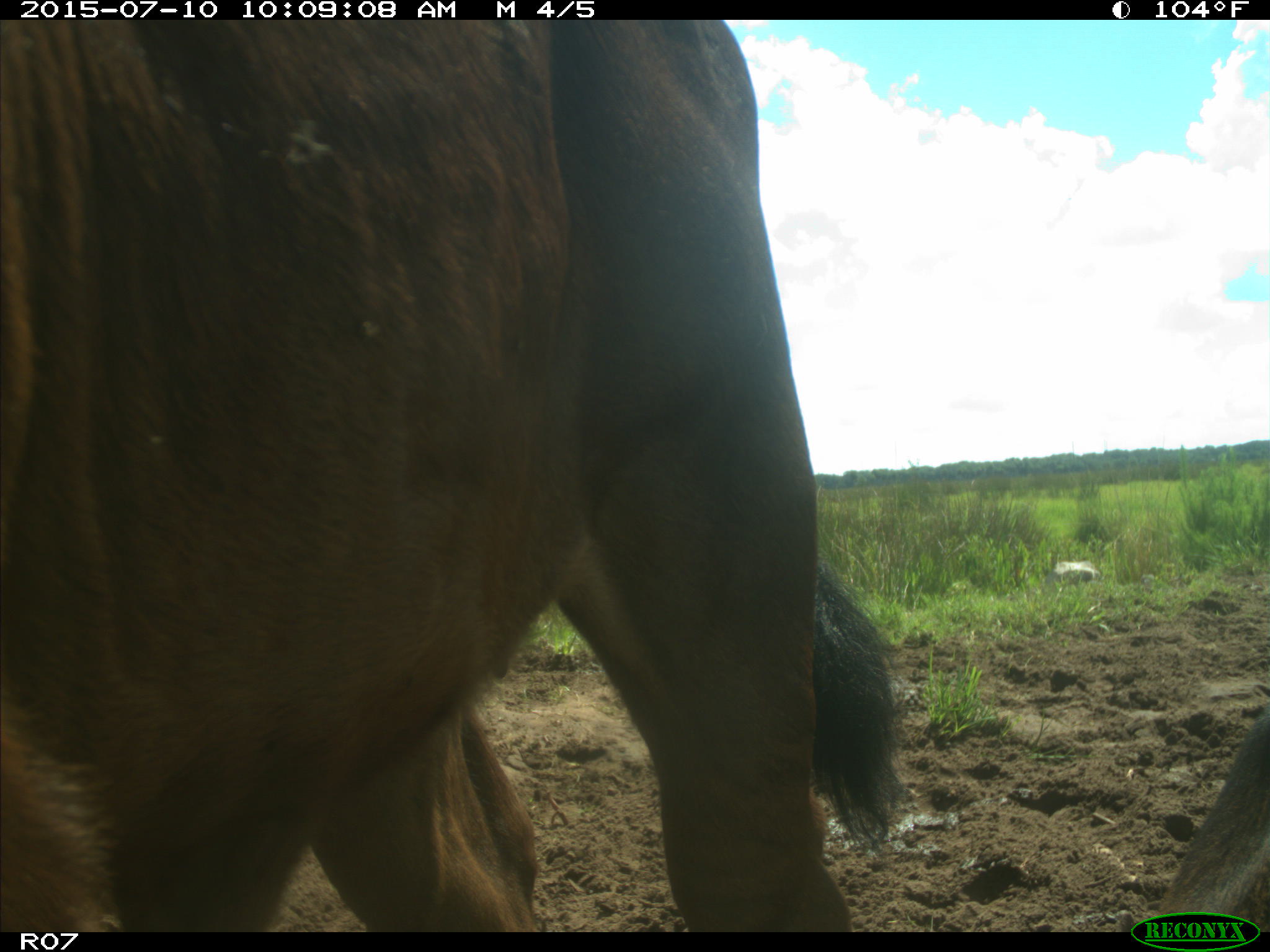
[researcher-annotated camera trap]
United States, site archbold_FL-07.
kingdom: Animalia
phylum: Chordata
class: Mammalia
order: Artiodactyla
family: Bovidae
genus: Bos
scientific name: Bos taurus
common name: domestic cow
Bos taurus (domestic cow).